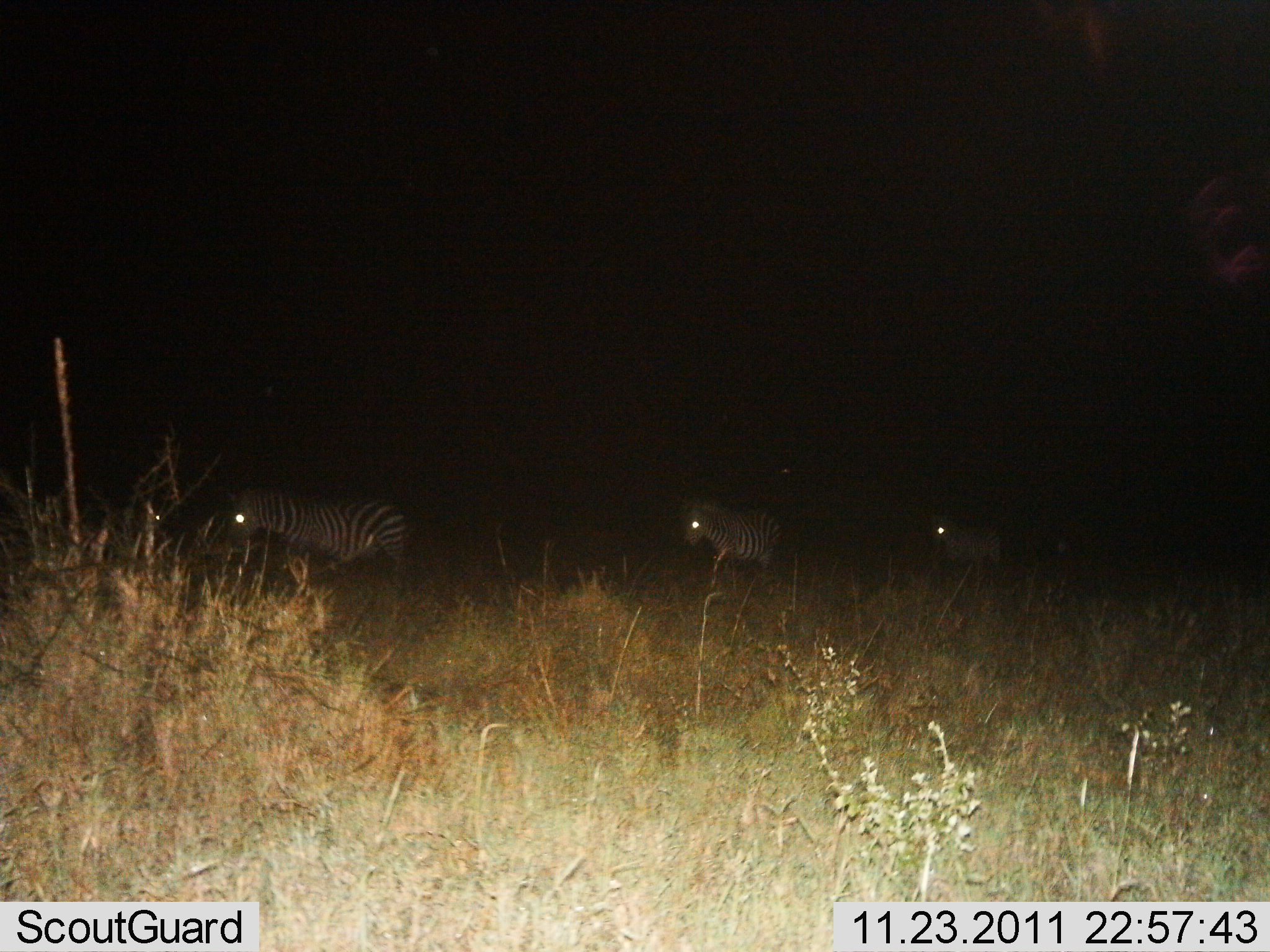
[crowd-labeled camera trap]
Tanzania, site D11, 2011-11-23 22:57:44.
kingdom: Animalia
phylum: Chordata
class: Mammalia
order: Perissodactyla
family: Equidae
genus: Equus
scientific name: Equus quagga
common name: plains zebra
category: zebra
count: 3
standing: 0%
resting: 0%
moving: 100%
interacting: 0%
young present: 0%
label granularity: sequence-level